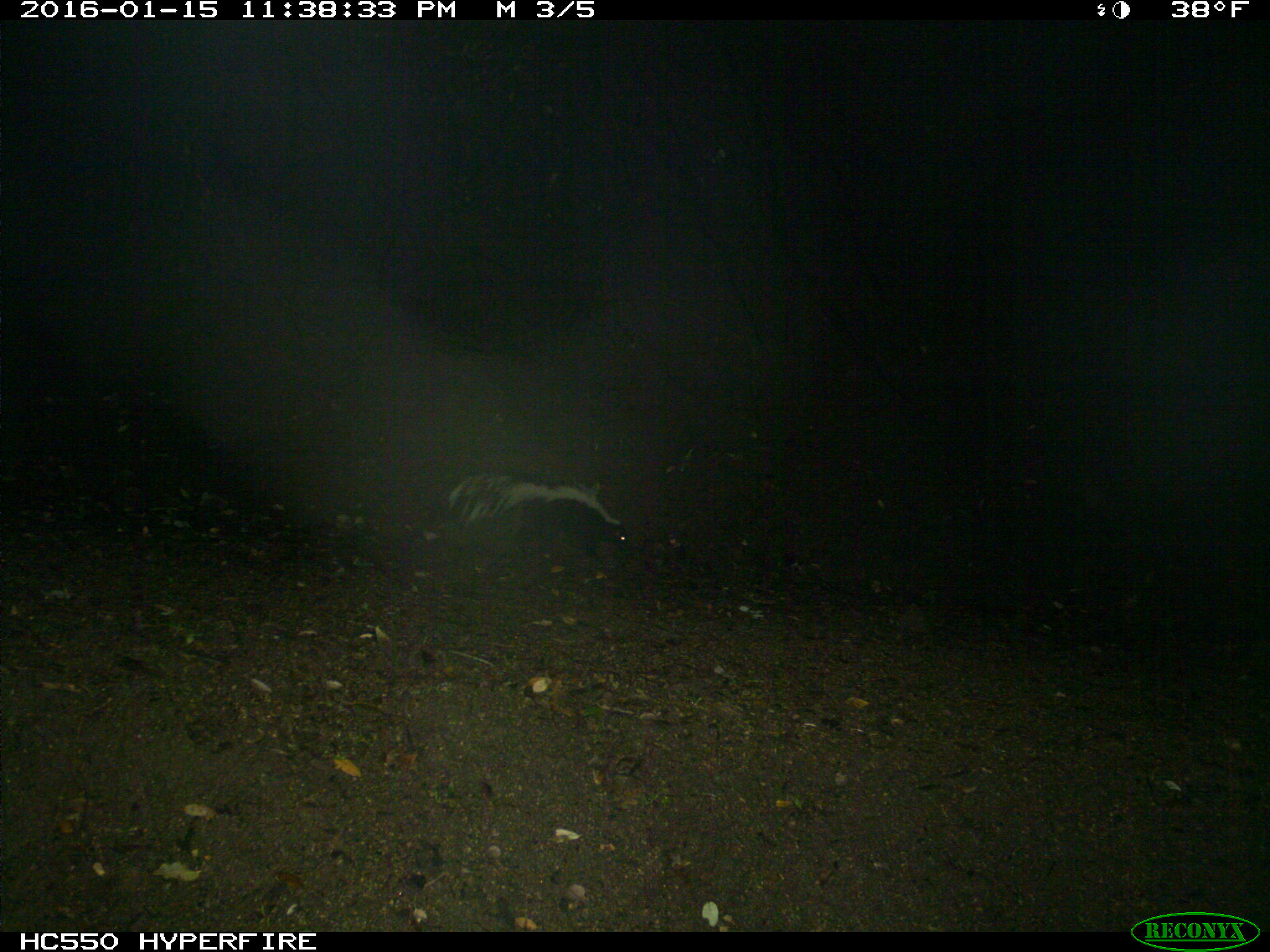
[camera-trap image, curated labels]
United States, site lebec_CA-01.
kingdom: Animalia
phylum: Chordata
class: Mammalia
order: Carnivora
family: Mephitidae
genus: Mephitis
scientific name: Mephitis mephitis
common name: striped skunk